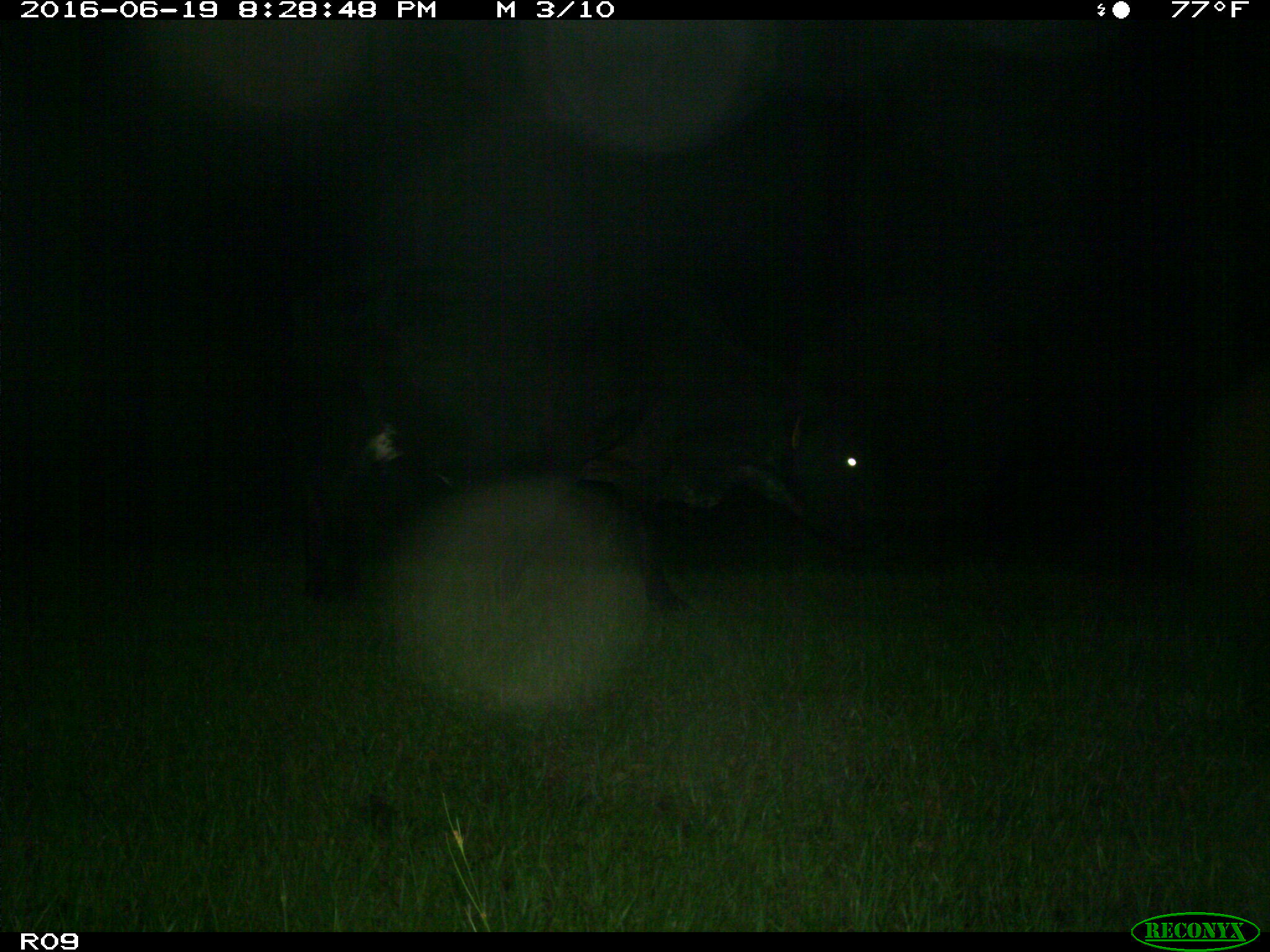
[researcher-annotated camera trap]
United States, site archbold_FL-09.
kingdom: Animalia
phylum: Chordata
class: Mammalia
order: Artiodactyla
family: Bovidae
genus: Bos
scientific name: Bos taurus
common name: domestic cow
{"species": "Bos taurus (domestic cow)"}